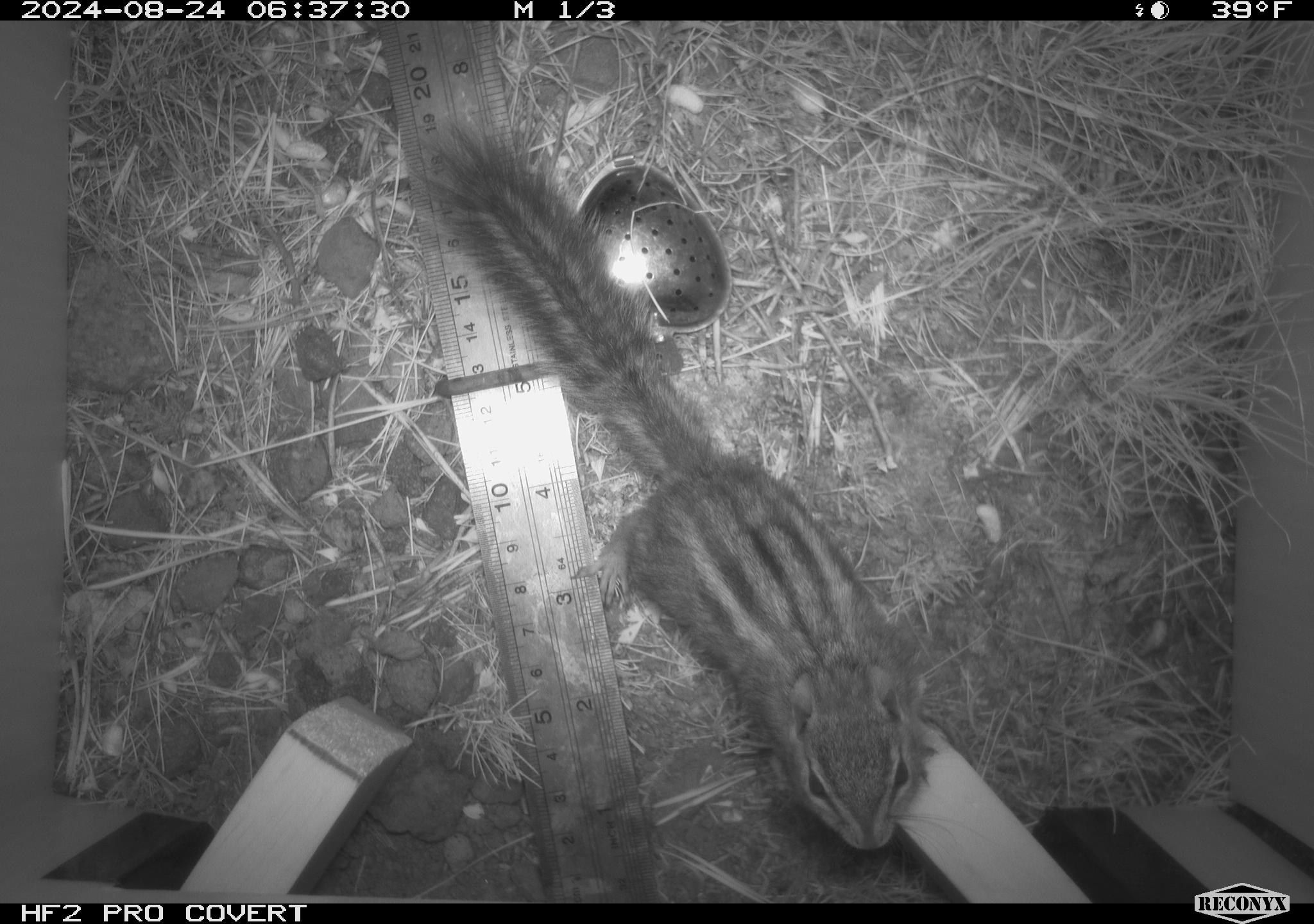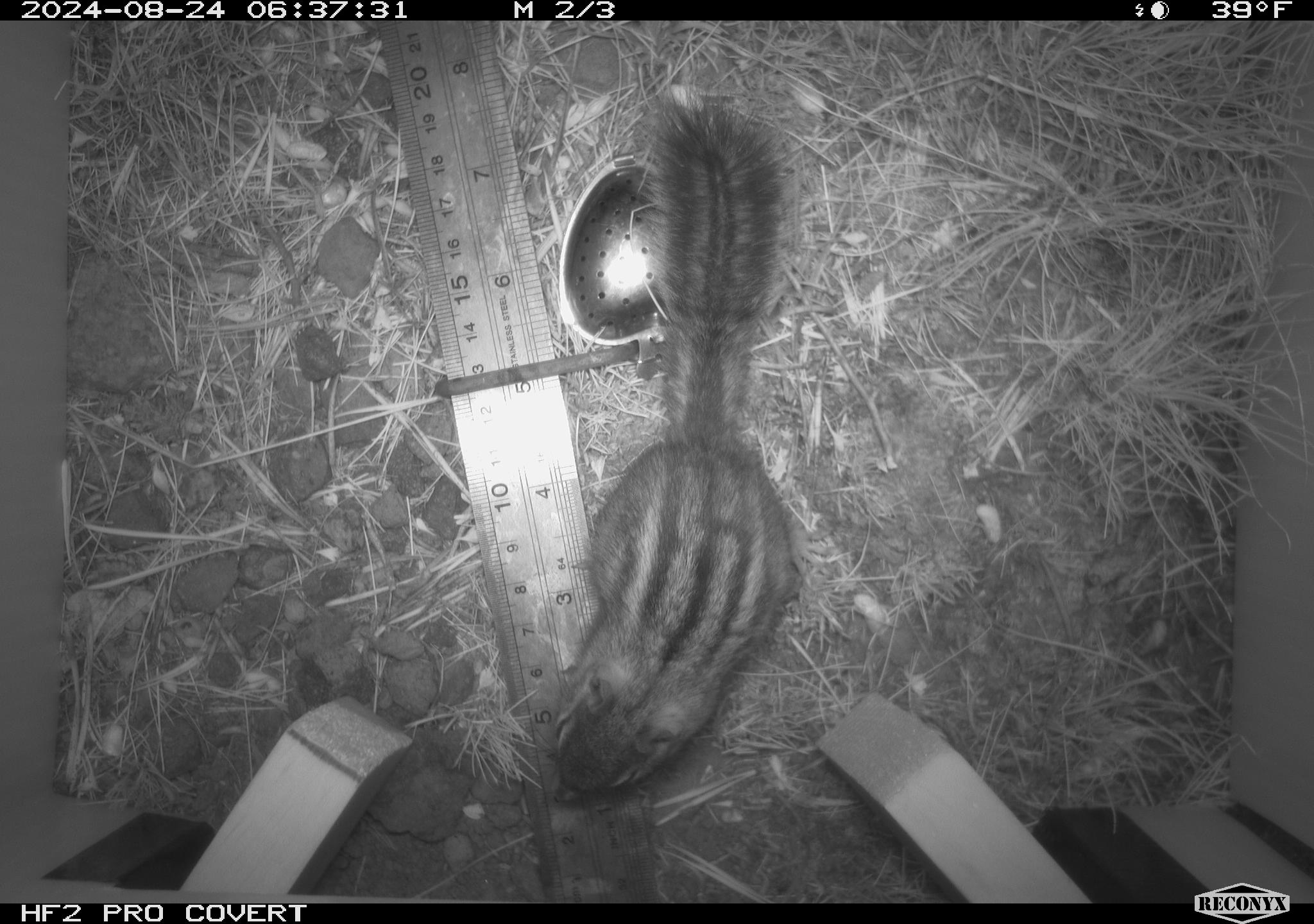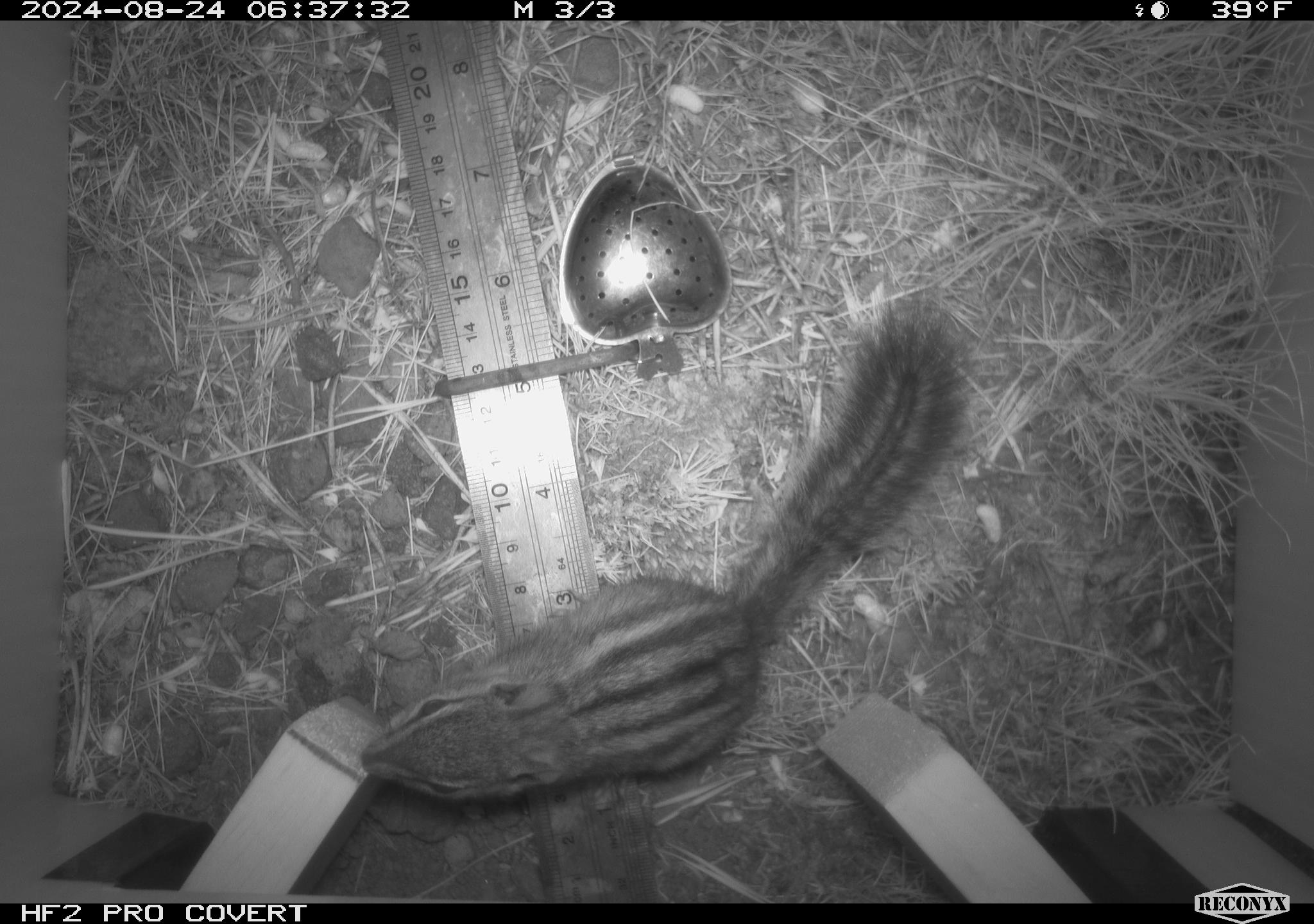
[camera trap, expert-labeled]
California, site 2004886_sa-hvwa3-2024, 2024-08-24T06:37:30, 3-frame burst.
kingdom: Animalia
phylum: Chordata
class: Mammalia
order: Rodentia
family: Sciuridae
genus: Neotamias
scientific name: Neotamias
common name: western chipmunks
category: neotamias species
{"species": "neotamias species (western chipmunks) (Neotamias)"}